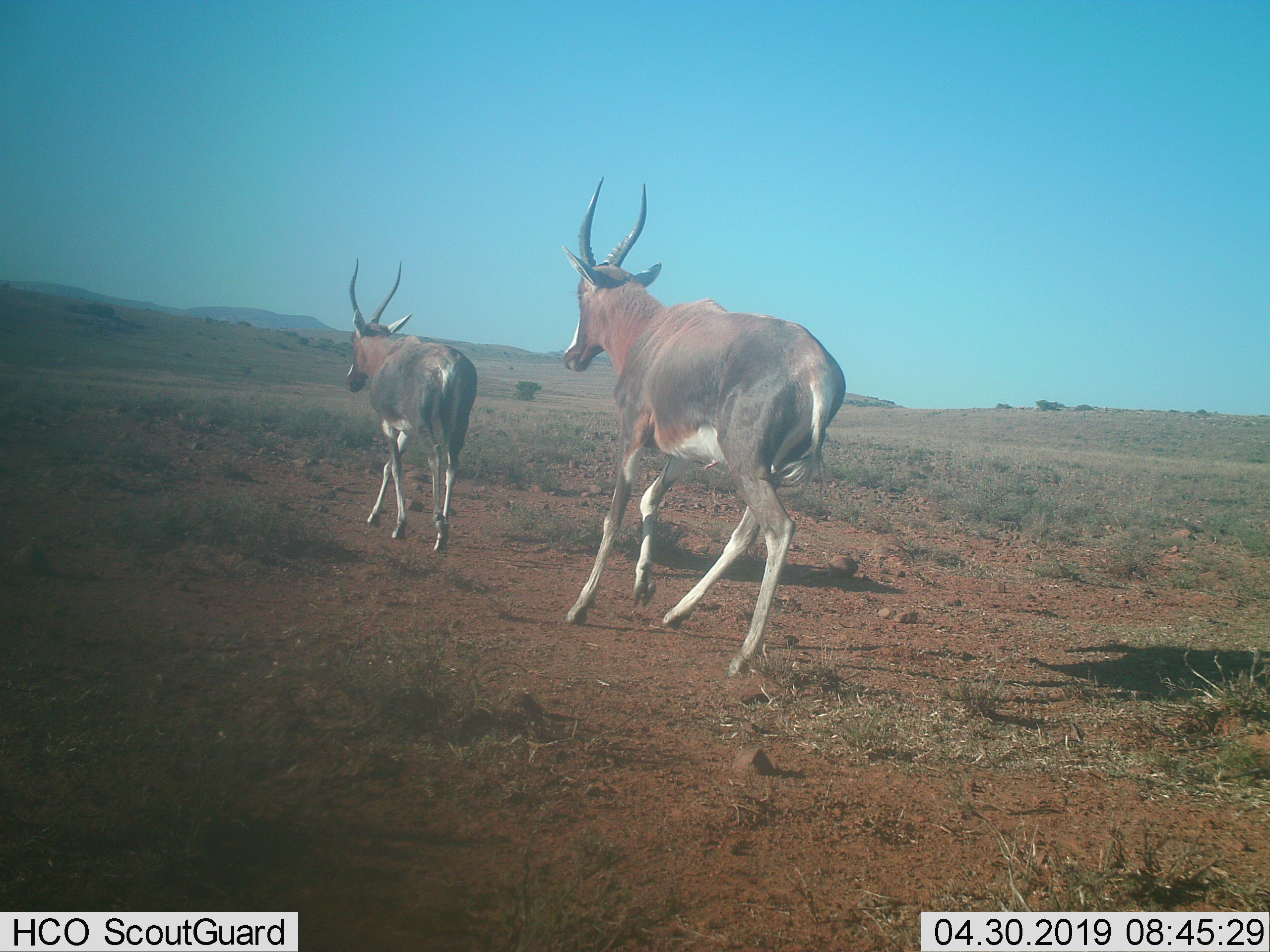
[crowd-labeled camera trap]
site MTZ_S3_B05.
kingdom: Animalia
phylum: Chordata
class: Mammalia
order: Artiodactyla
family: Bovidae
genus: Damaliscus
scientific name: Damaliscus pygargus phillipsi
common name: blesbok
Blesbok (Damaliscus pygargus phillipsi), count 2. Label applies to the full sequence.